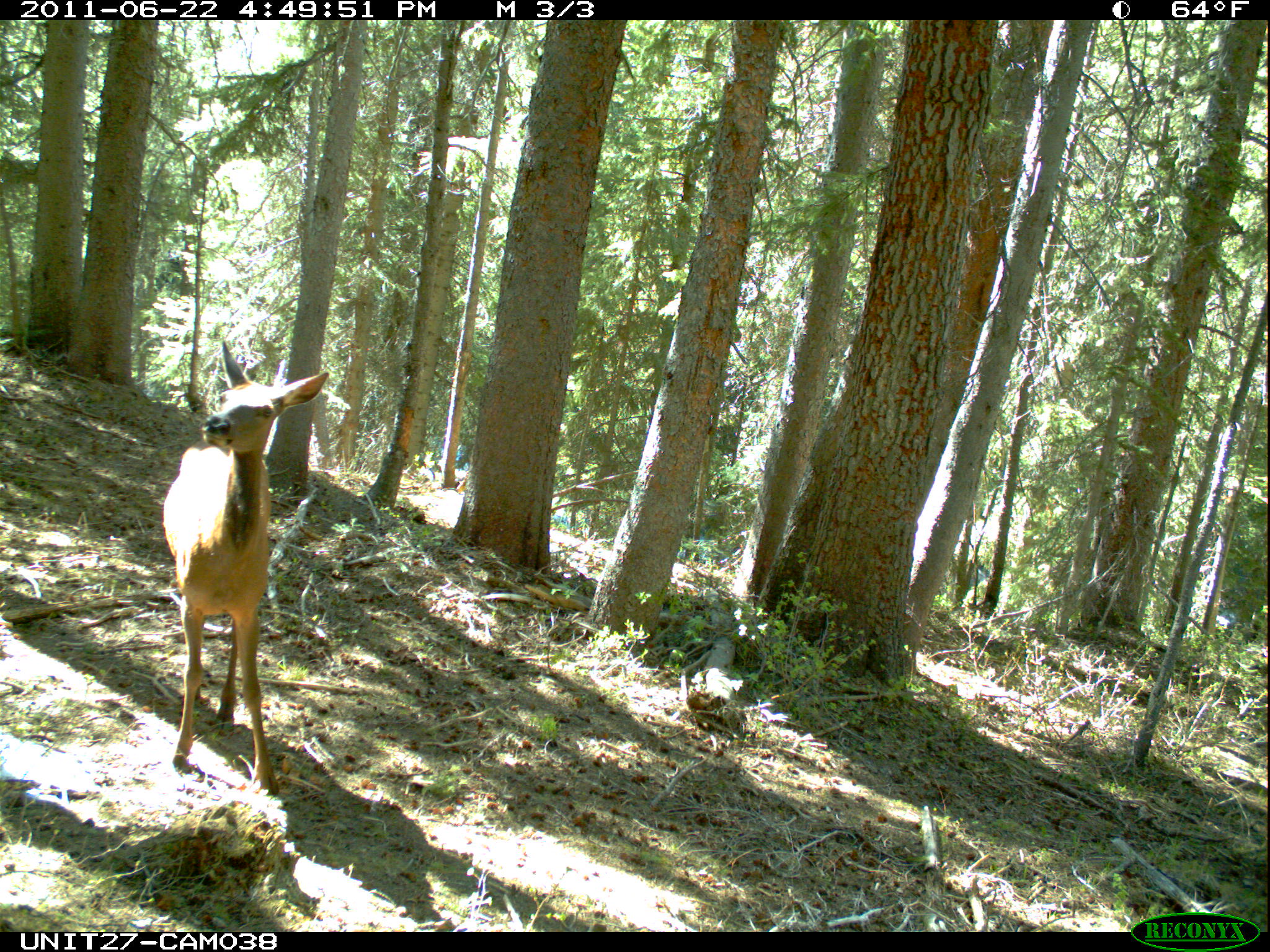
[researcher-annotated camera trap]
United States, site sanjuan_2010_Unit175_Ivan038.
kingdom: Animalia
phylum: Chordata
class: Mammalia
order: Artiodactyla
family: Cervidae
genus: Cervus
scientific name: Cervus elaphus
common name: red deer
Cervus elaphus (red deer).